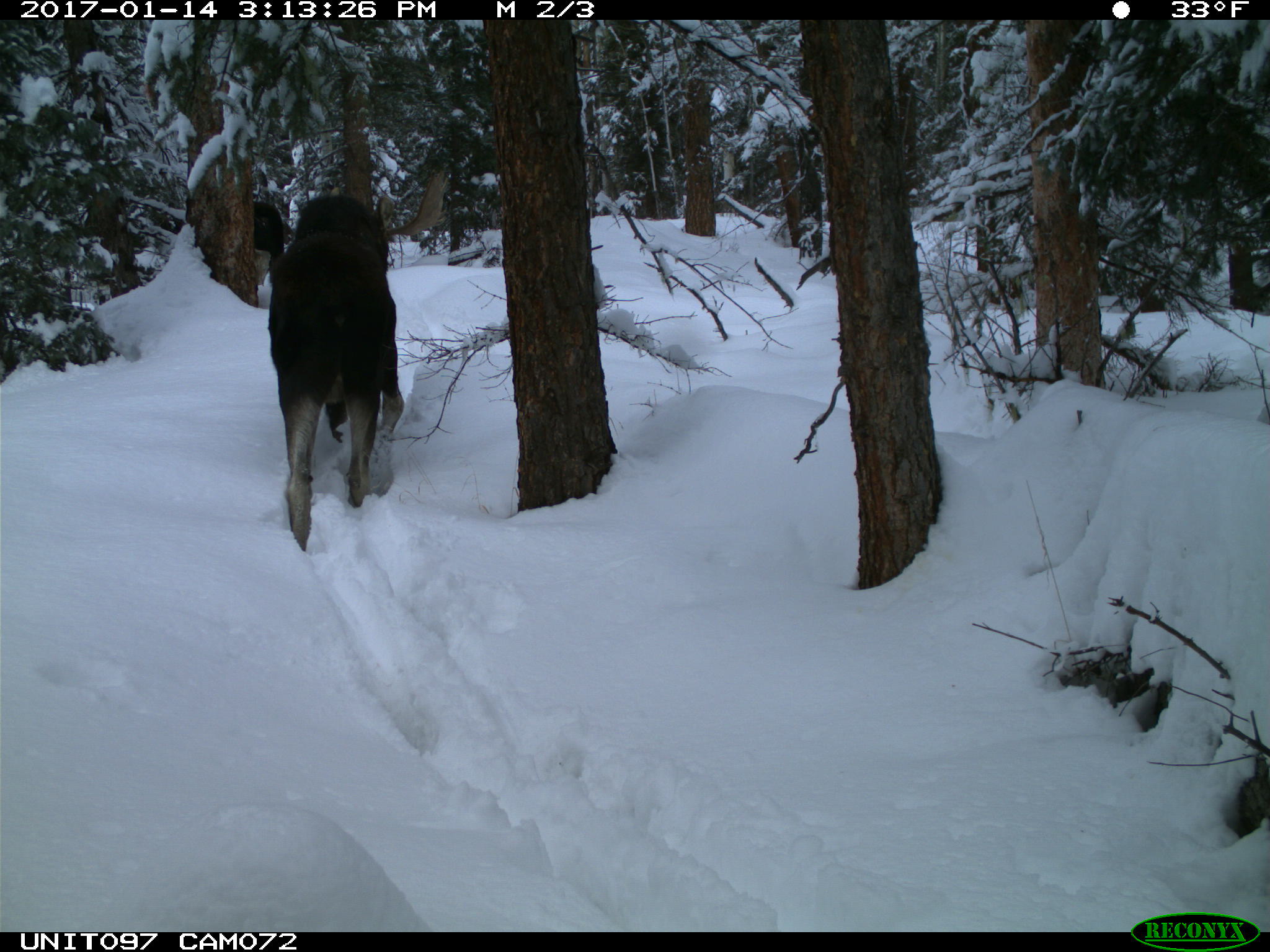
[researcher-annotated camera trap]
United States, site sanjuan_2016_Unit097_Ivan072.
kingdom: Animalia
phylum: Chordata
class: Mammalia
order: Artiodactyla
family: Cervidae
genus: Alces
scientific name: Alces alces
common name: moose